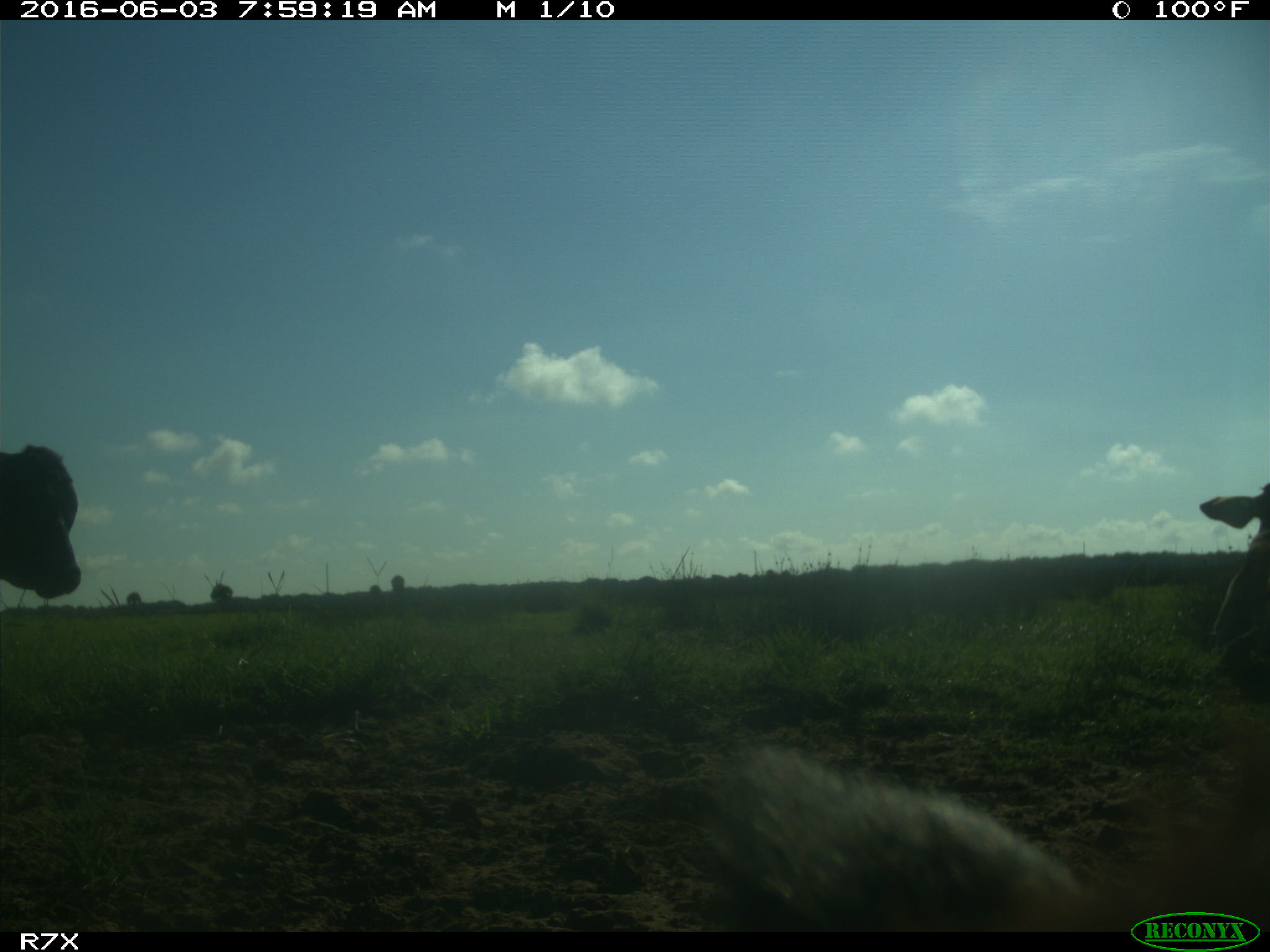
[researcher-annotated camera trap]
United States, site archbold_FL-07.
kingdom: Animalia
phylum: Chordata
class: Mammalia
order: Artiodactyla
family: Bovidae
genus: Bos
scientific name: Bos taurus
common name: domestic cow